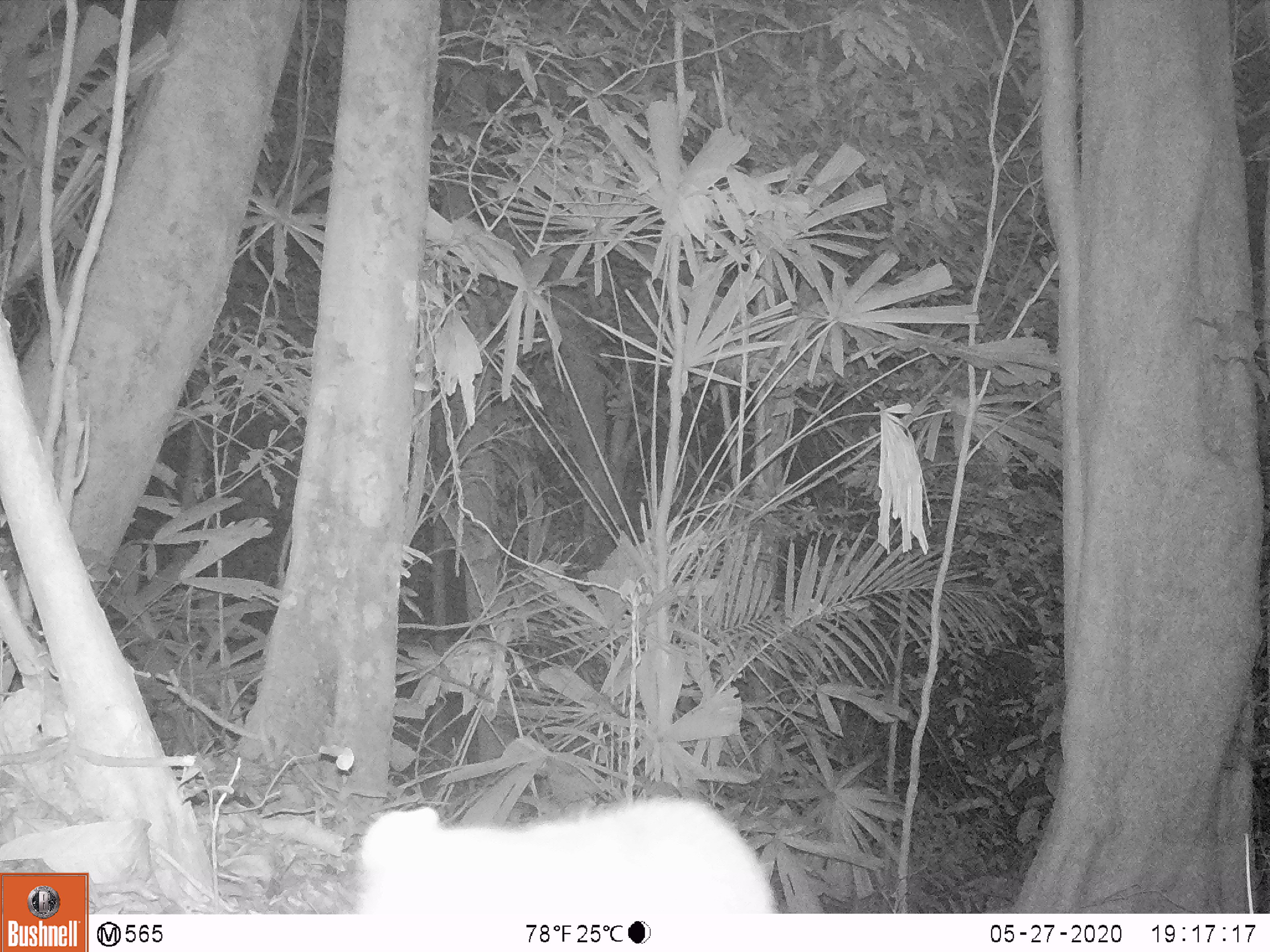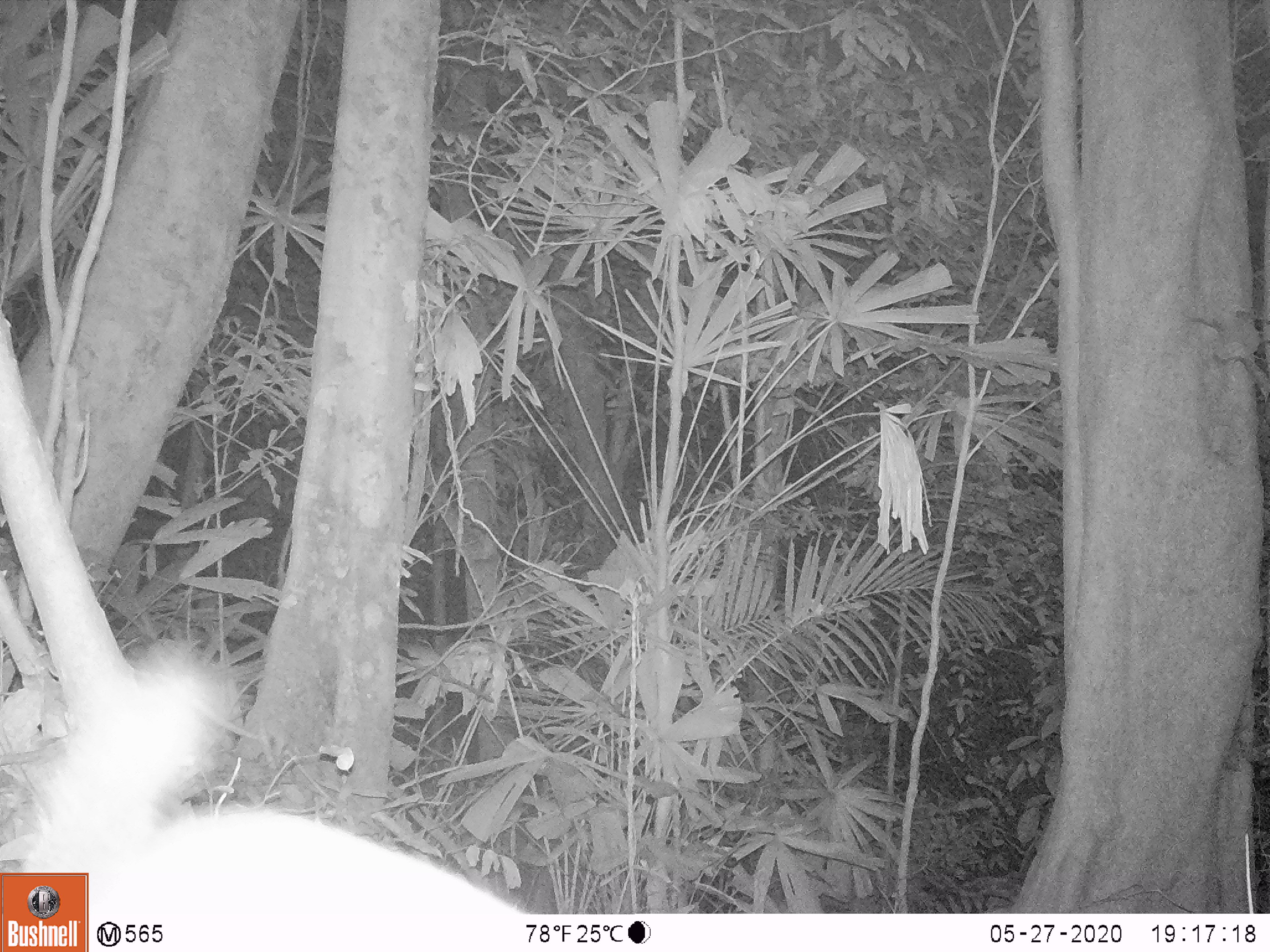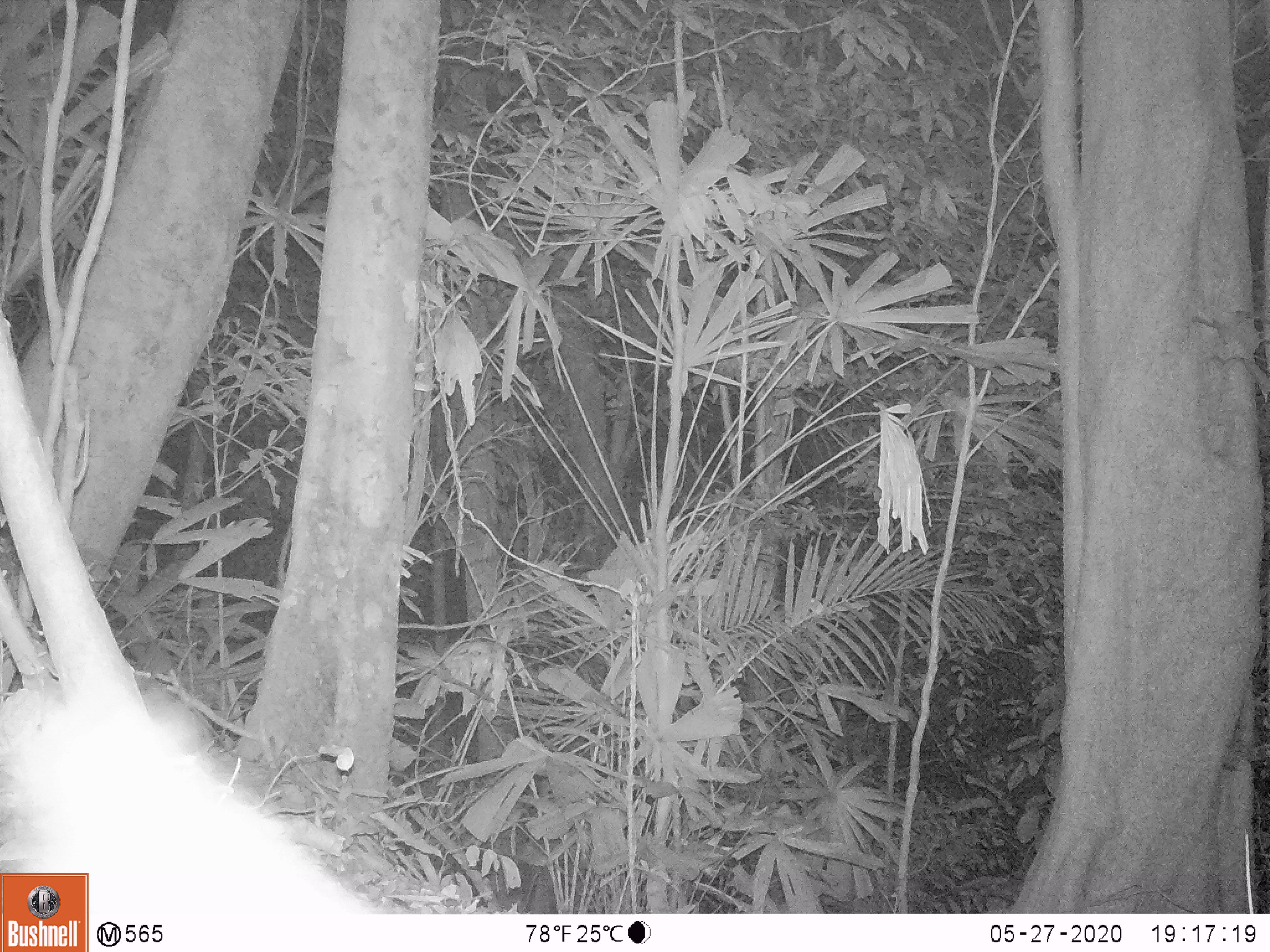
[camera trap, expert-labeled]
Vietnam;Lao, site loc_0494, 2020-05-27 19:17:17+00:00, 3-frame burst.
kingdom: Animalia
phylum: Chordata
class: Mammalia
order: Carnivora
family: Mustelidae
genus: Melogale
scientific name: Melogale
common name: ferret badger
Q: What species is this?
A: Ferret badger (Melogale).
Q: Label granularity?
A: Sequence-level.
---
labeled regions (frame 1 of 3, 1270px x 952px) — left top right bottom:
ferret badger: 353 790 776 911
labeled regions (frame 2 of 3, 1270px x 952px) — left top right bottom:
ferret badger: 0 636 531 913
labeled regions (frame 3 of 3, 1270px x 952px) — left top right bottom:
ferret badger: 0 671 409 911